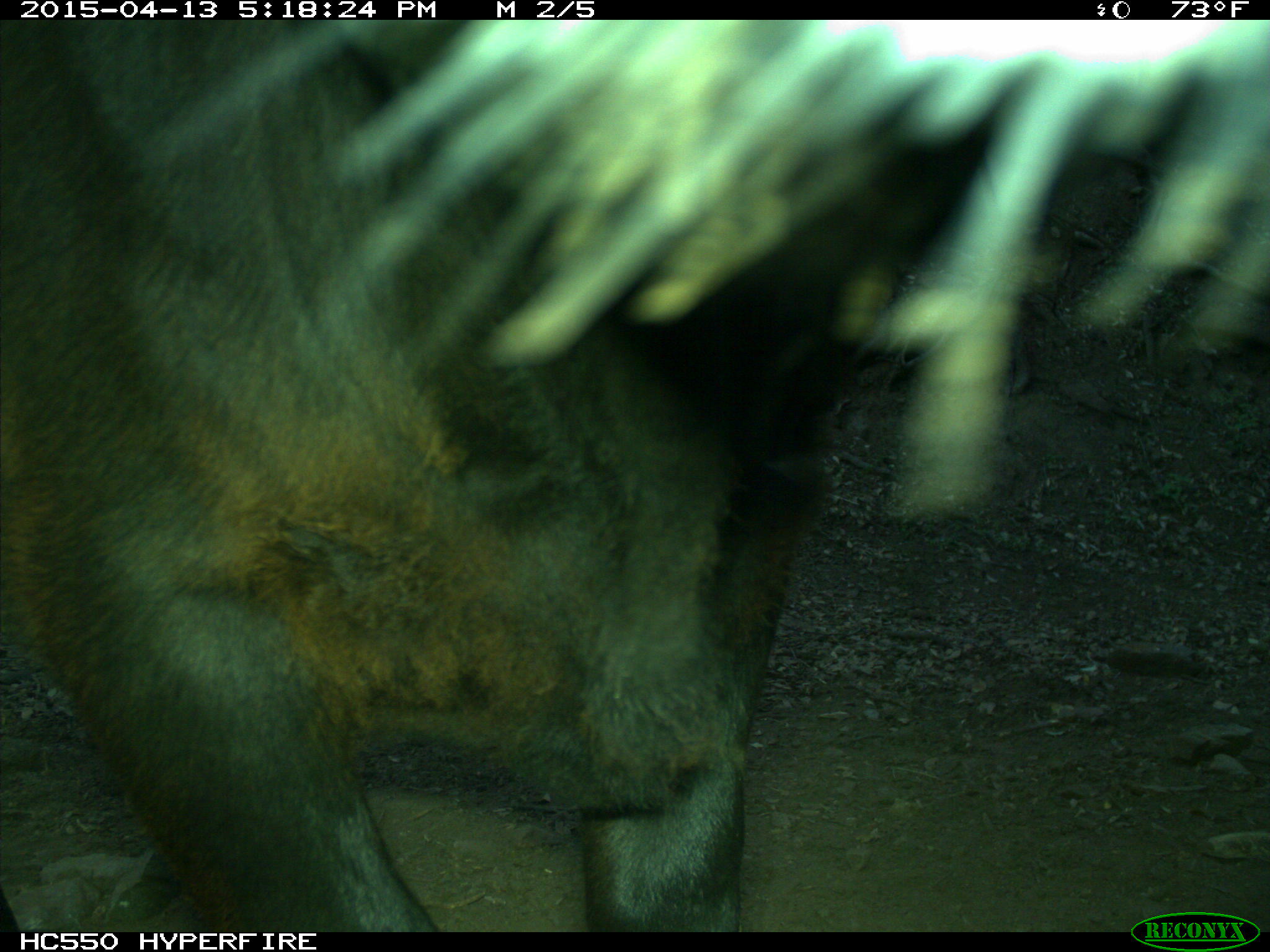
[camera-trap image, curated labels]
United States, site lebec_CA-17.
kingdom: Animalia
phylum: Chordata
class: Mammalia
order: Artiodactyla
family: Bovidae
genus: Bos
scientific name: Bos taurus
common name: domestic cow